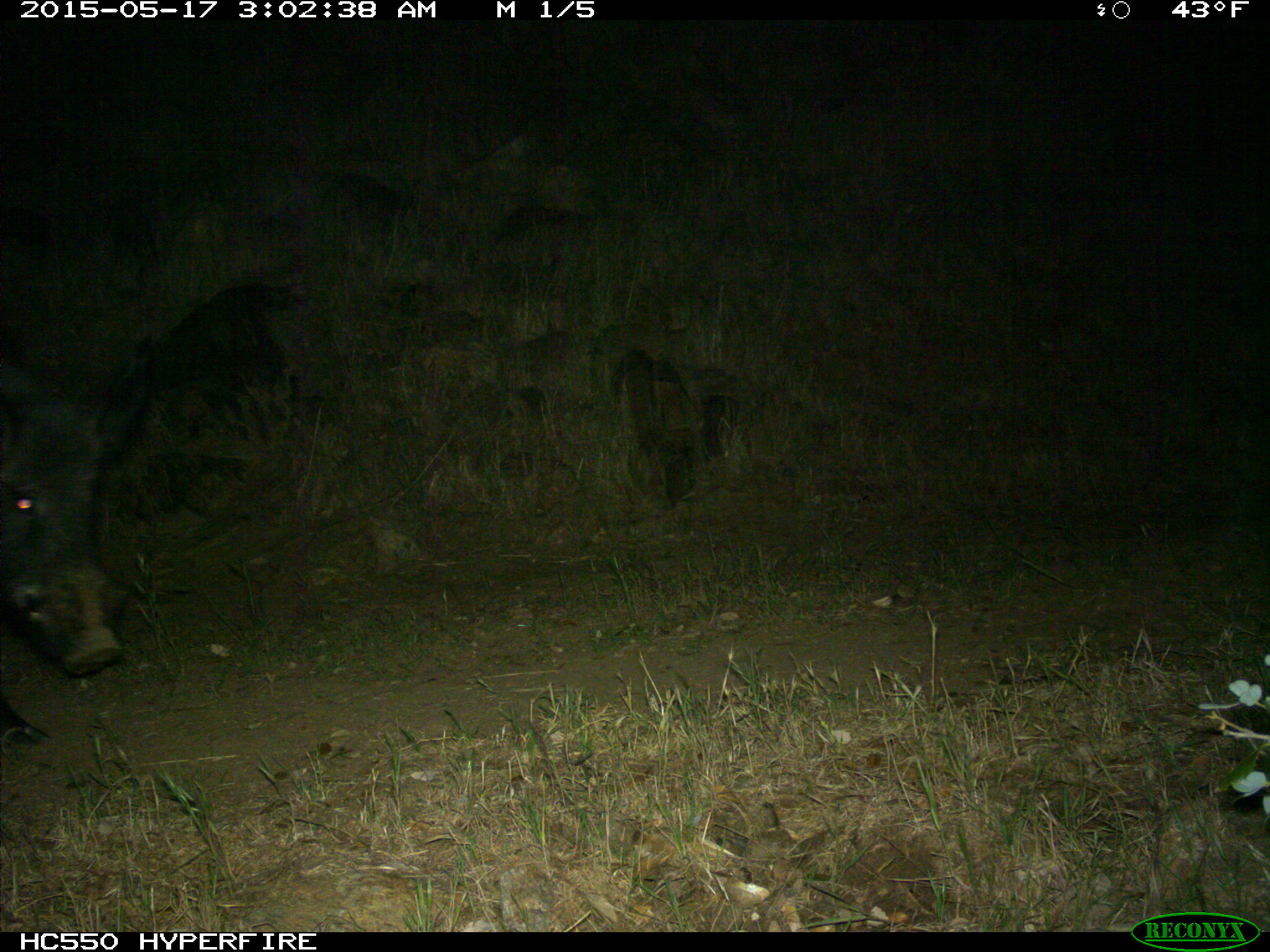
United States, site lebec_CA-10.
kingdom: Animalia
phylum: Chordata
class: Mammalia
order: Artiodactyla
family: Suidae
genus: Sus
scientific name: Sus scrofa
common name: wild boar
Sus scrofa (wild boar).